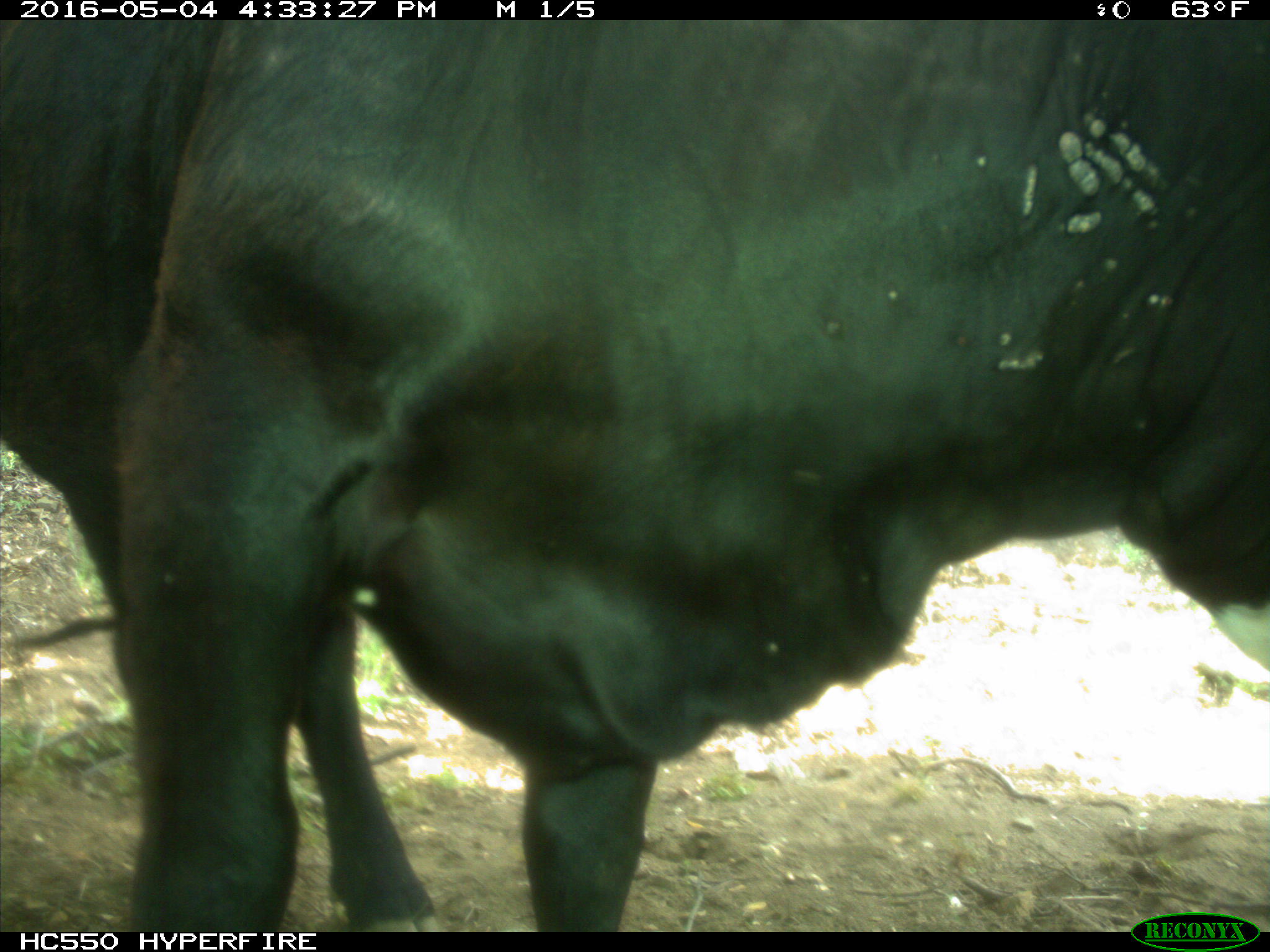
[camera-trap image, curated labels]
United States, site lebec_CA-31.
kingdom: Animalia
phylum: Chordata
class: Mammalia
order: Artiodactyla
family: Bovidae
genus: Bos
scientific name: Bos taurus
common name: domestic cow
Bos taurus (domestic cow).